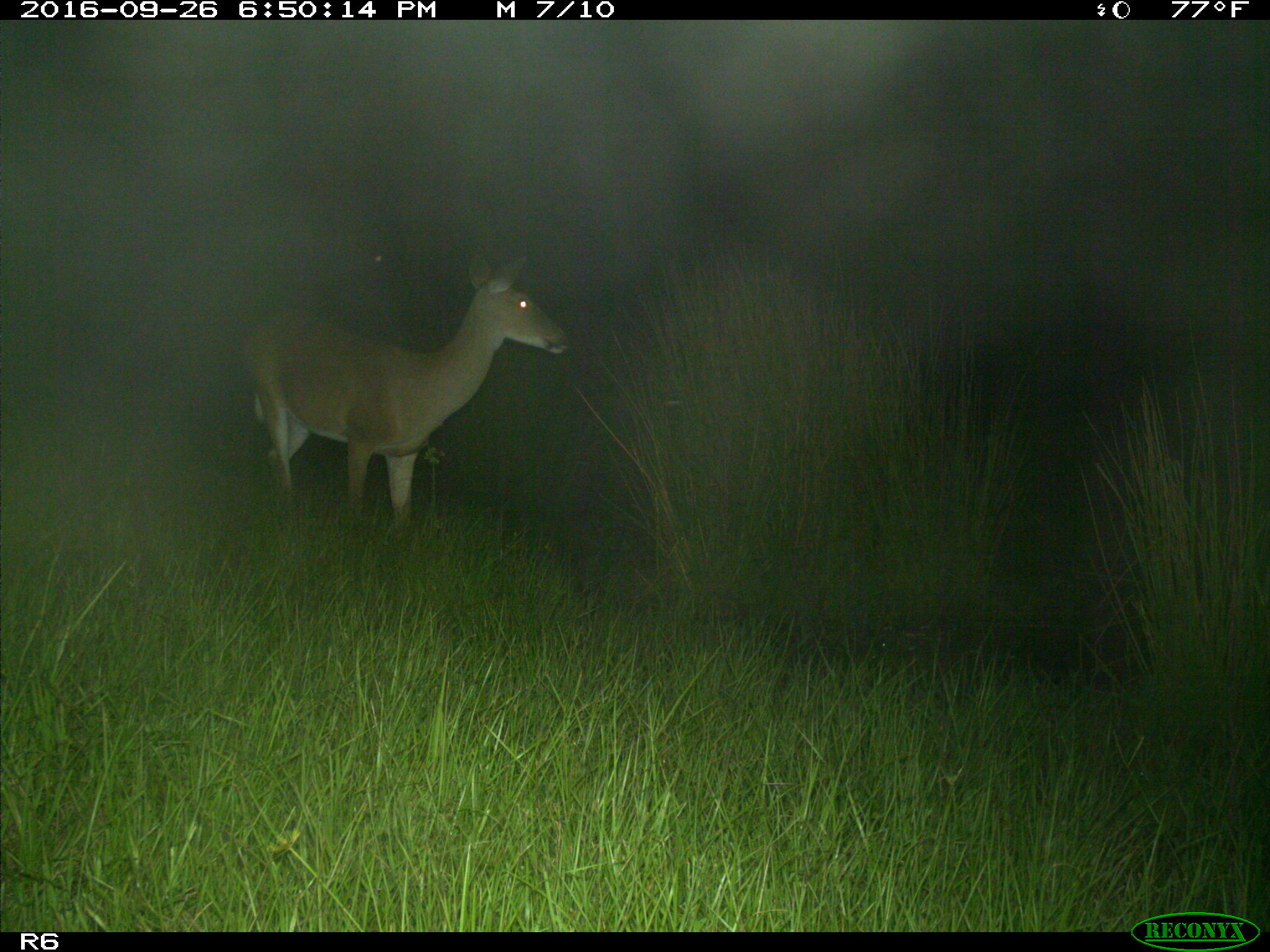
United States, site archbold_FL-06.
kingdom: Animalia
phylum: Chordata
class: Mammalia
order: Artiodactyla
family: Cervidae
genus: Odocoileus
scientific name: Odocoileus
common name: deer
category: unidentified deer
Unidentified deer (deer) (Odocoileus).